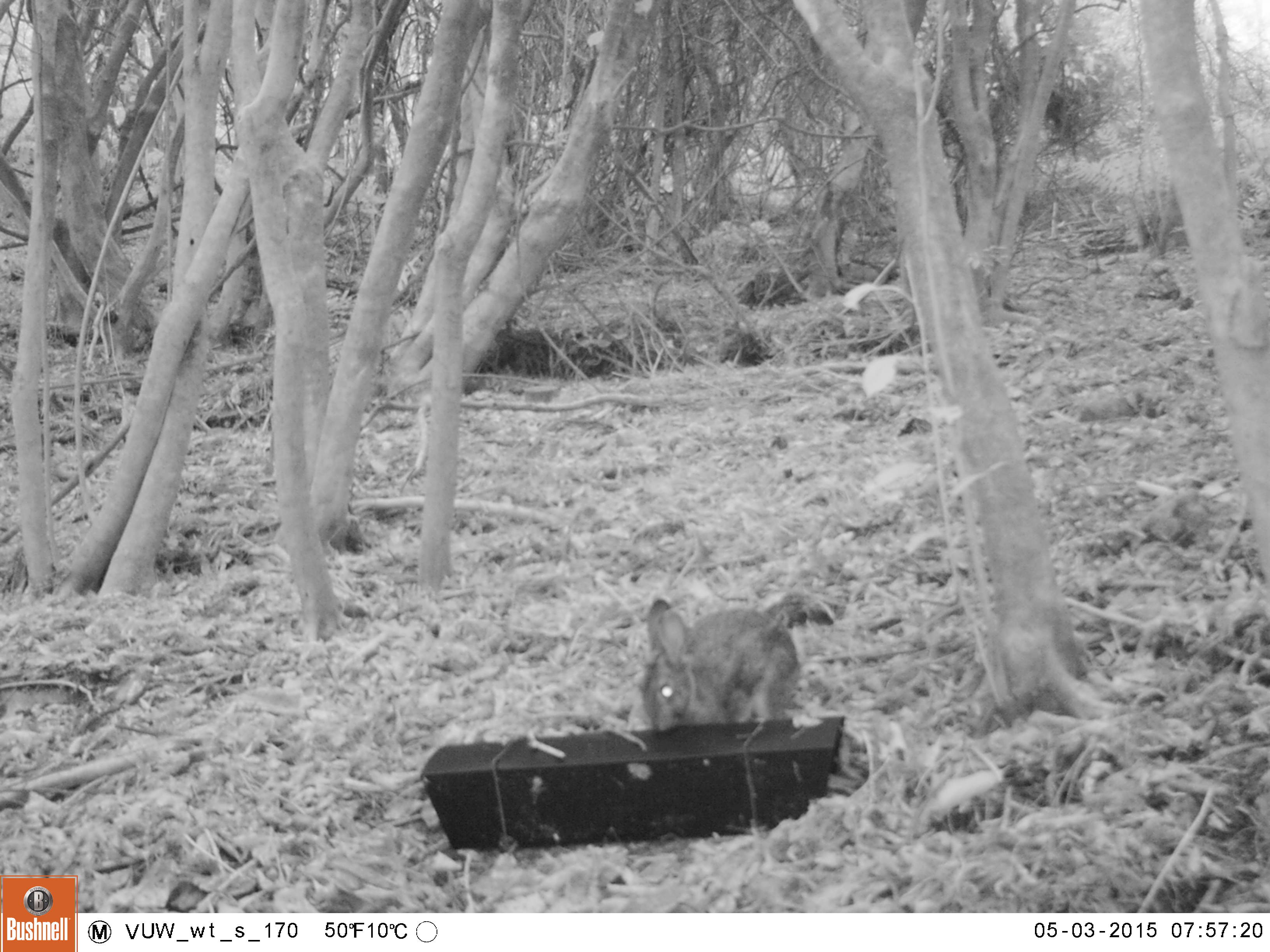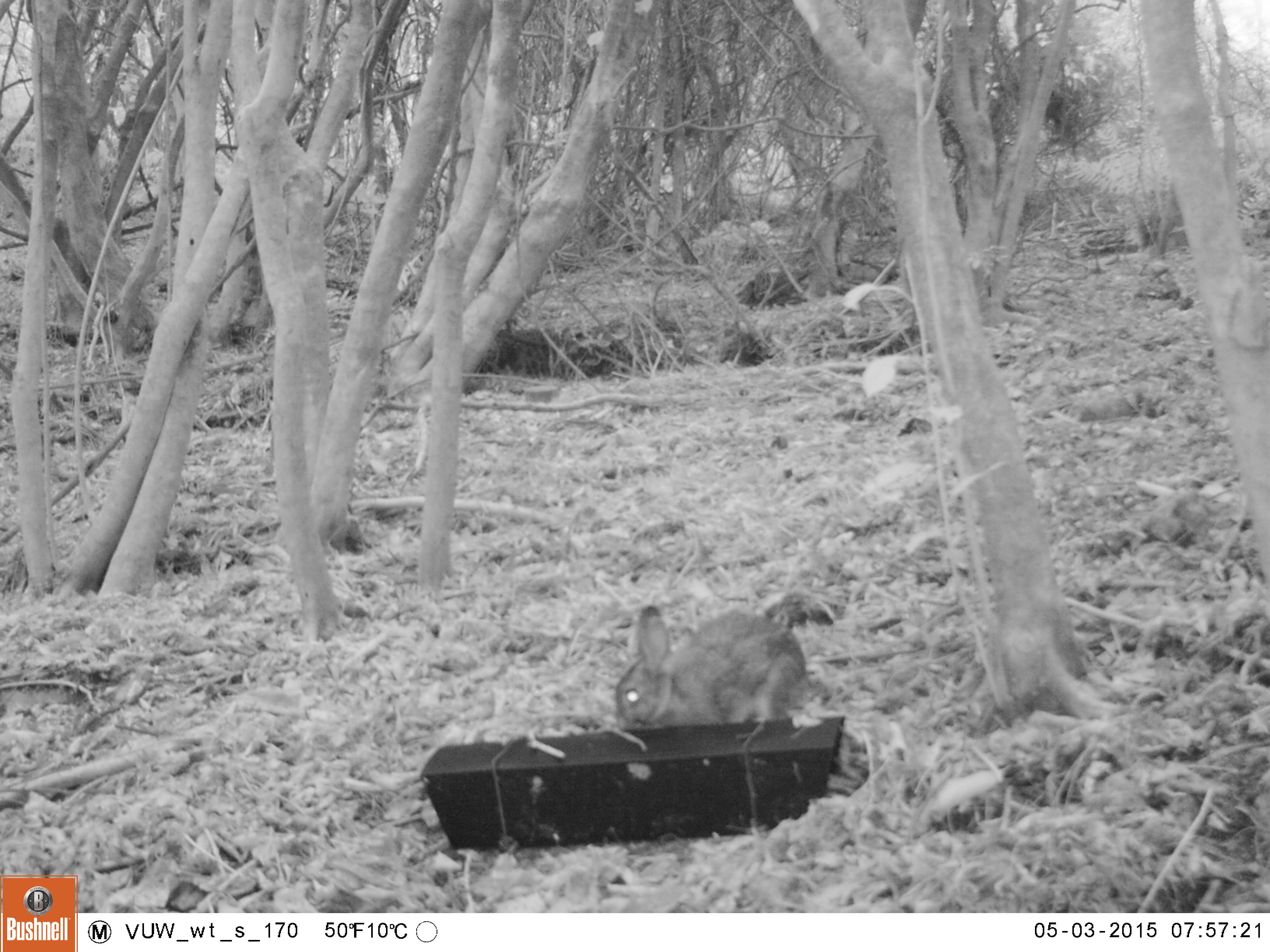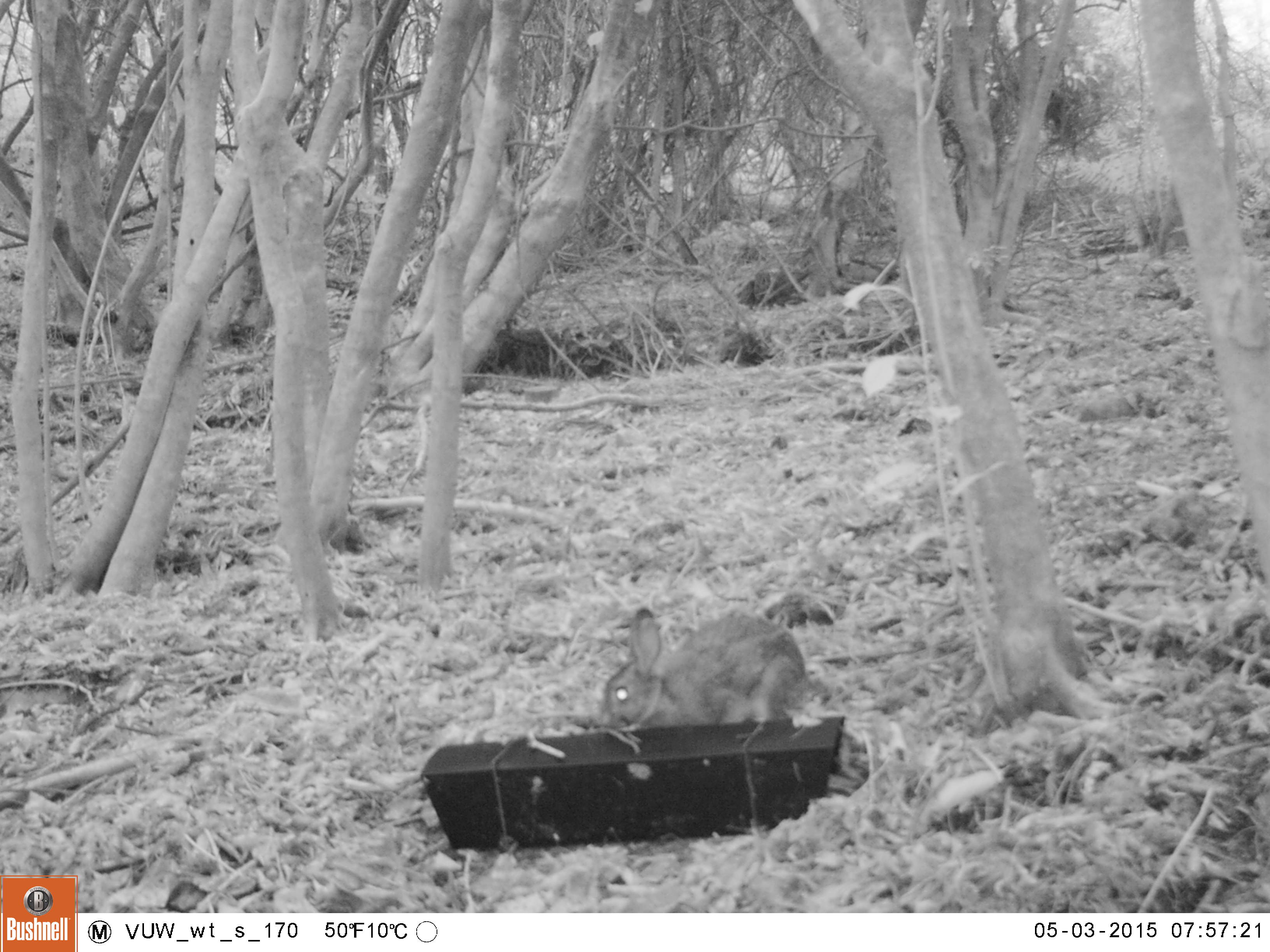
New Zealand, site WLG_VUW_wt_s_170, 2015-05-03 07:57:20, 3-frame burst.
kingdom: Animalia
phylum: Chordata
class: Mammalia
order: Lagomorpha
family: Leporidae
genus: Oryctolagus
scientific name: Oryctolagus cuniculus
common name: european rabbit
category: rabbit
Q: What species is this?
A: Rabbit (european rabbit) (Oryctolagus cuniculus).